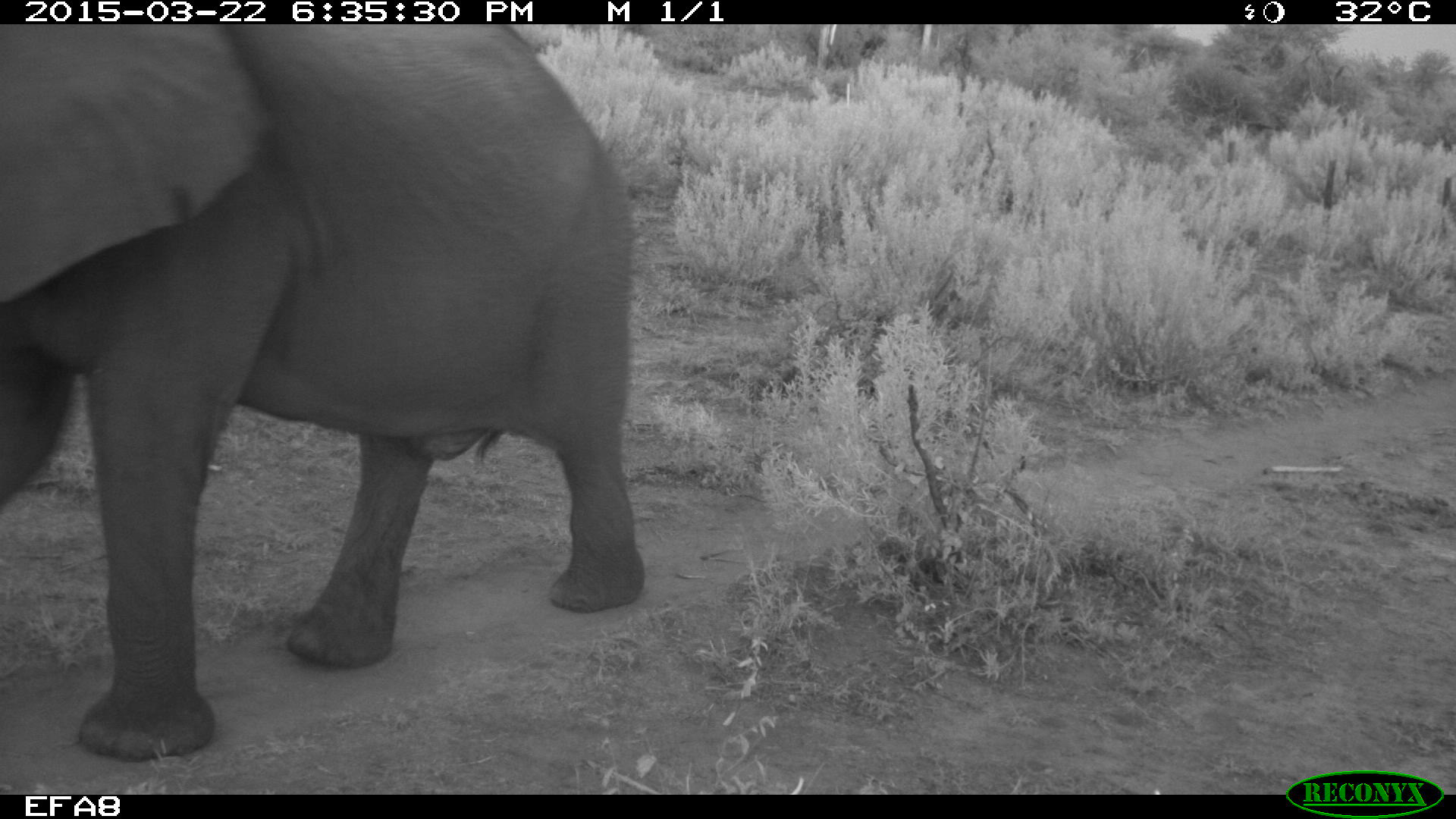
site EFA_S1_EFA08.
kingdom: Animalia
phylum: Chordata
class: Mammalia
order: Proboscidea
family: Elephantidae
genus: Loxodonta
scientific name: Loxodonta africana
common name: african bush elephant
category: elephant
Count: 1.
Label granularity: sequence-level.